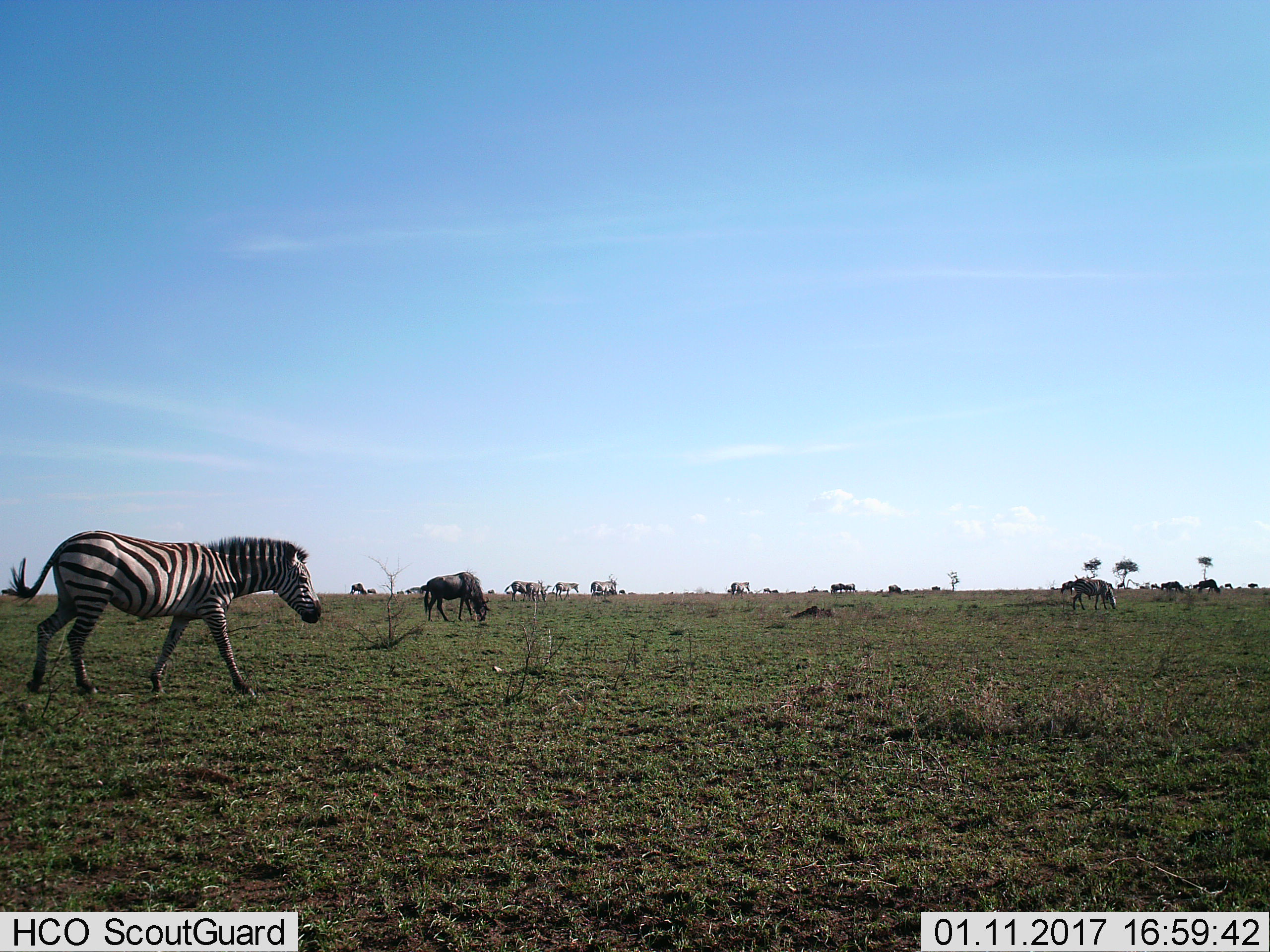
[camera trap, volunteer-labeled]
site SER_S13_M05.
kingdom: Animalia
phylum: Chordata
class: Mammalia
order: Artiodactyla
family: Bovidae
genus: Connochaetes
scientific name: Connochaetes taurinus taurinus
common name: blue wildebeest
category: wildebeestblue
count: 11-50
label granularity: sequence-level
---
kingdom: Animalia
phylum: Chordata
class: Mammalia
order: Perissodactyla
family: Equidae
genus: Equus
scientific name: Equus quagga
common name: plains zebra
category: zebraplains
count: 6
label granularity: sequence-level